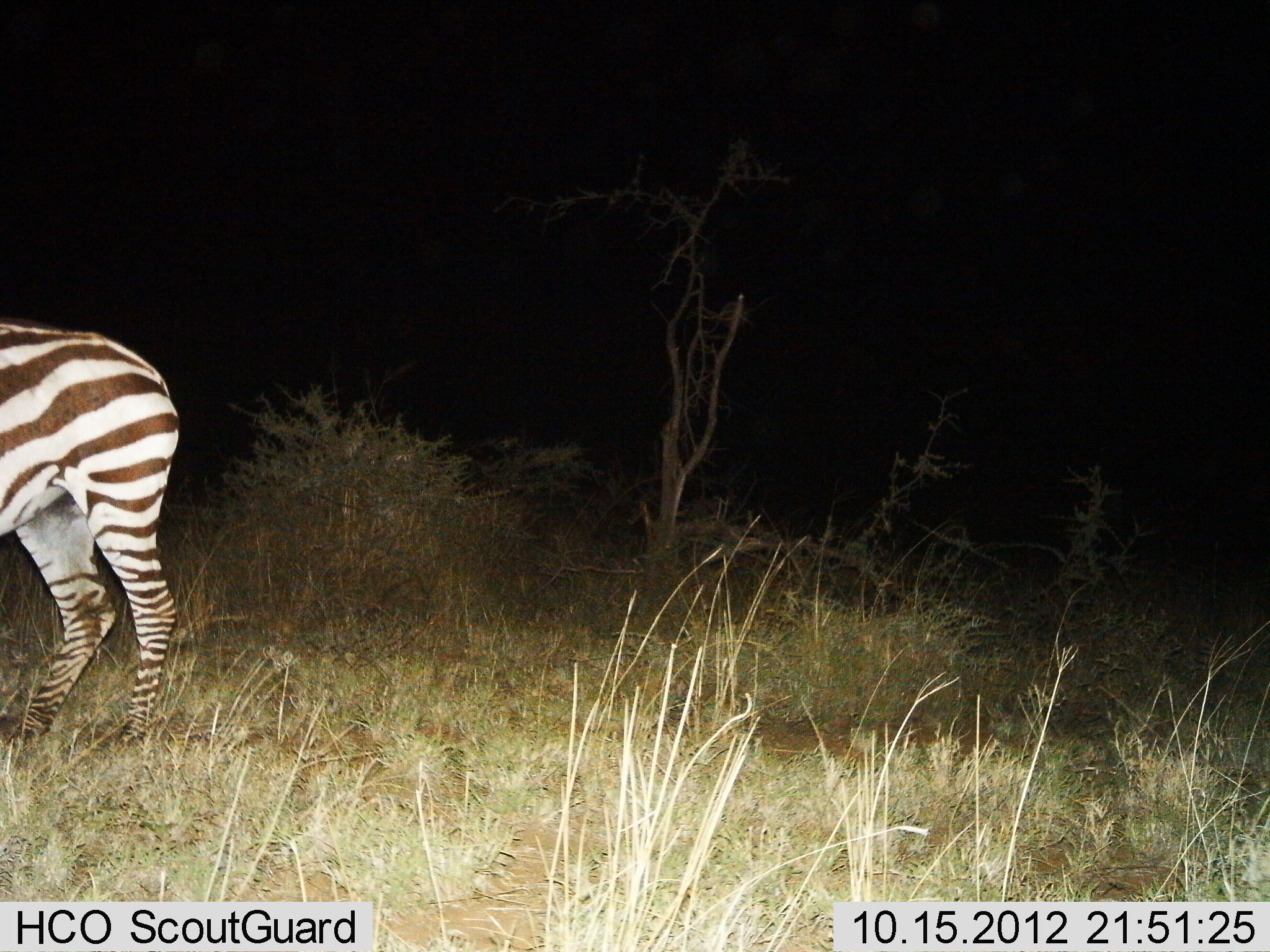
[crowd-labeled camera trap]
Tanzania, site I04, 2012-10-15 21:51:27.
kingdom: Animalia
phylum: Chordata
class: Mammalia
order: Perissodactyla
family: Equidae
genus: Equus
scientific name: Equus quagga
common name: plains zebra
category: zebra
Zebra (plains zebra) (Equus quagga), count 1. Behavior (volunteer vote fractions): standing 80%, resting 0%, moving 20%, interacting 0%. Young present (vote fraction): 0%. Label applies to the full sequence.